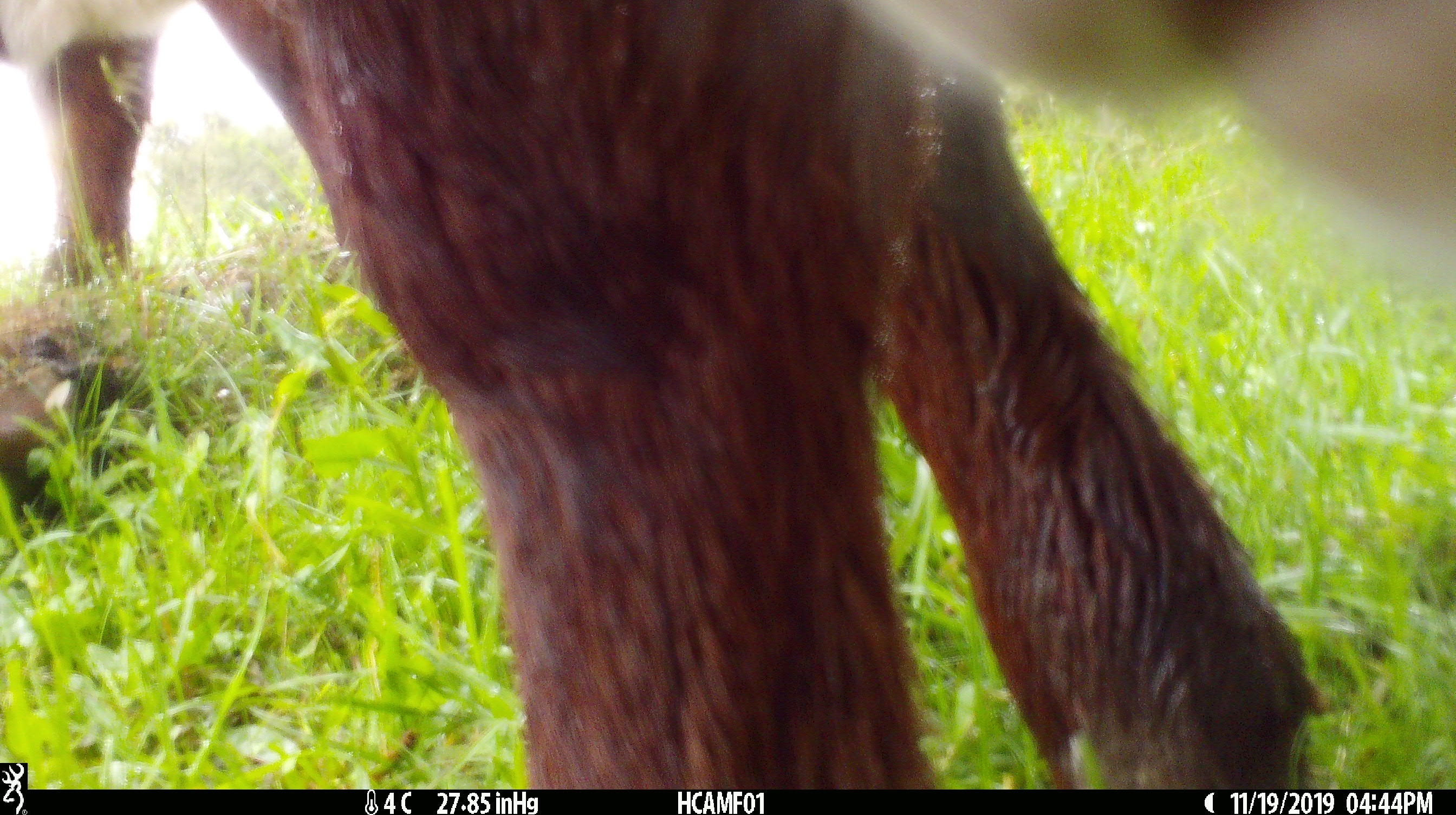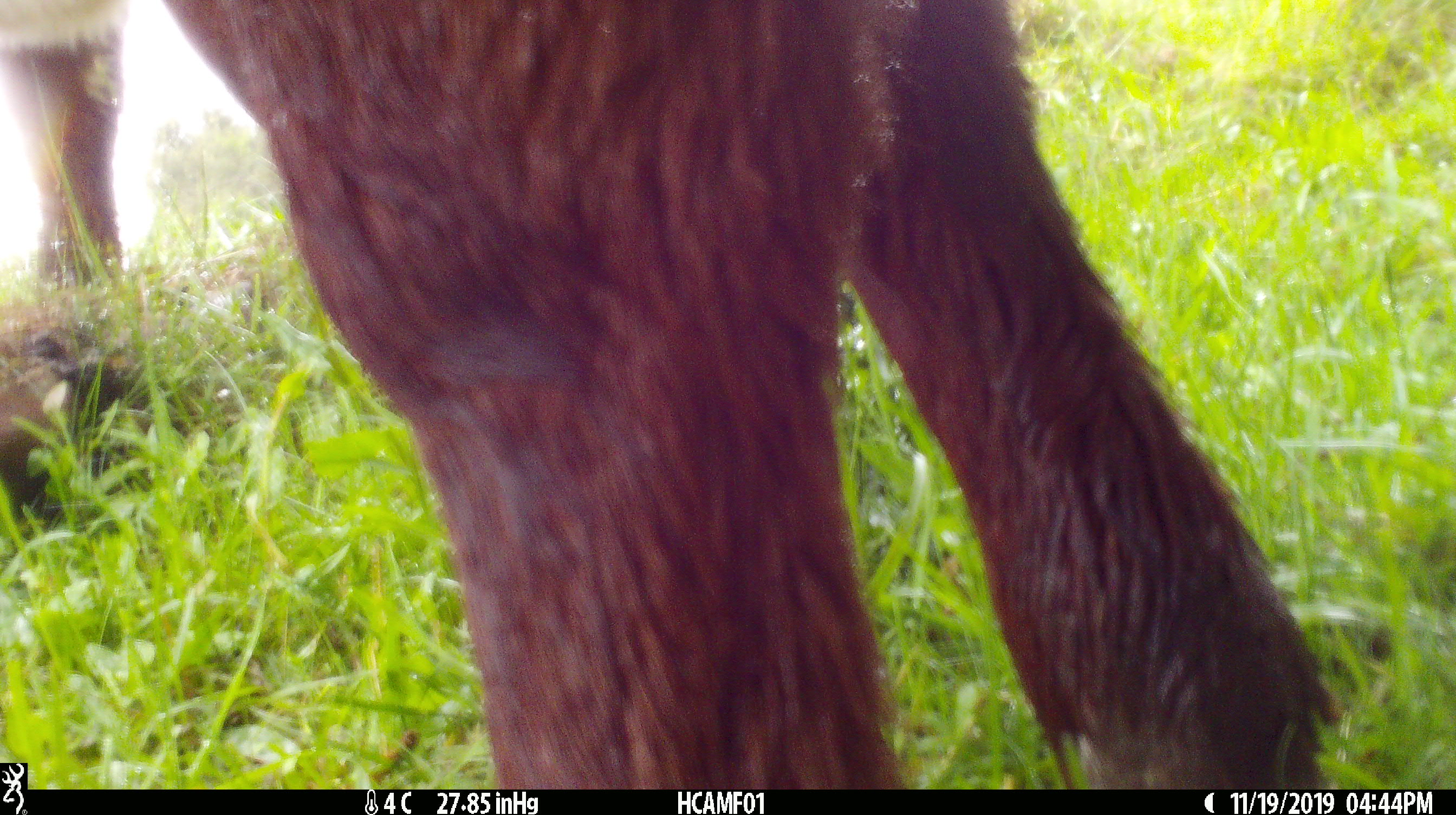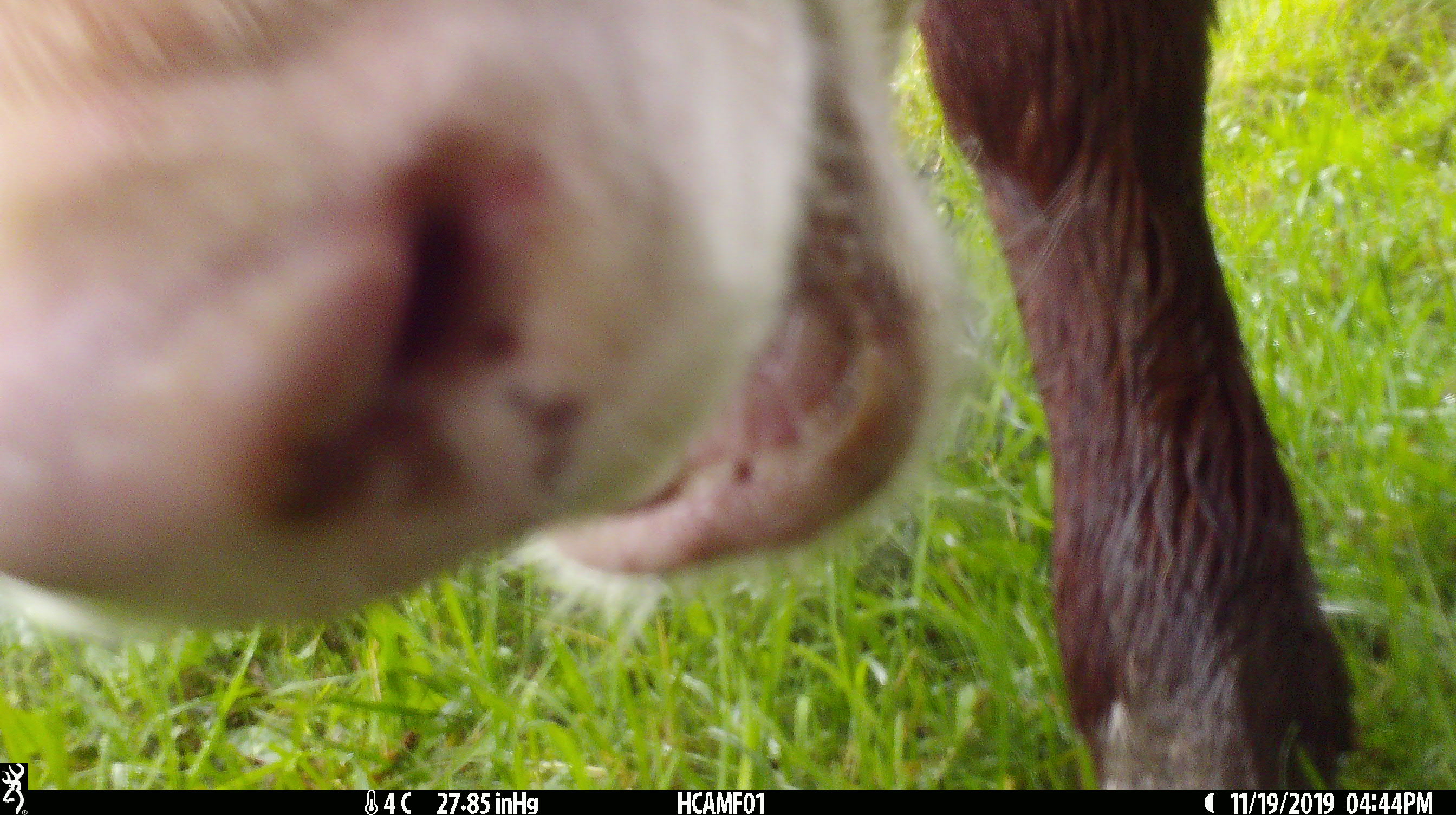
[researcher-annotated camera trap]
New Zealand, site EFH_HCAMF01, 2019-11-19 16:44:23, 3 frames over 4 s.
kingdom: Animalia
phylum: Chordata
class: Mammalia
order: Artiodactyla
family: Bovidae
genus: Bos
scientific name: Bos taurus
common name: domestic cow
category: cow